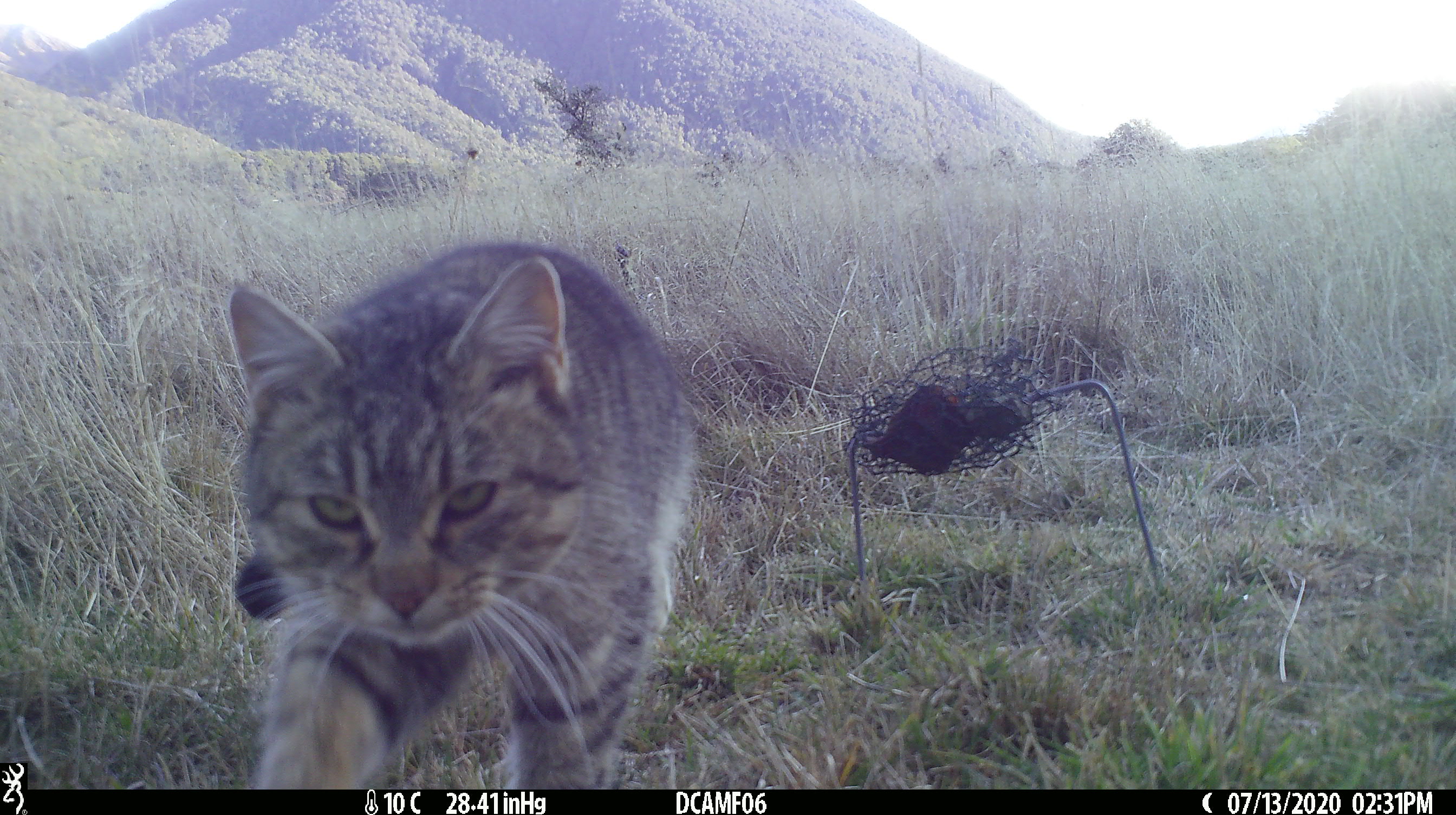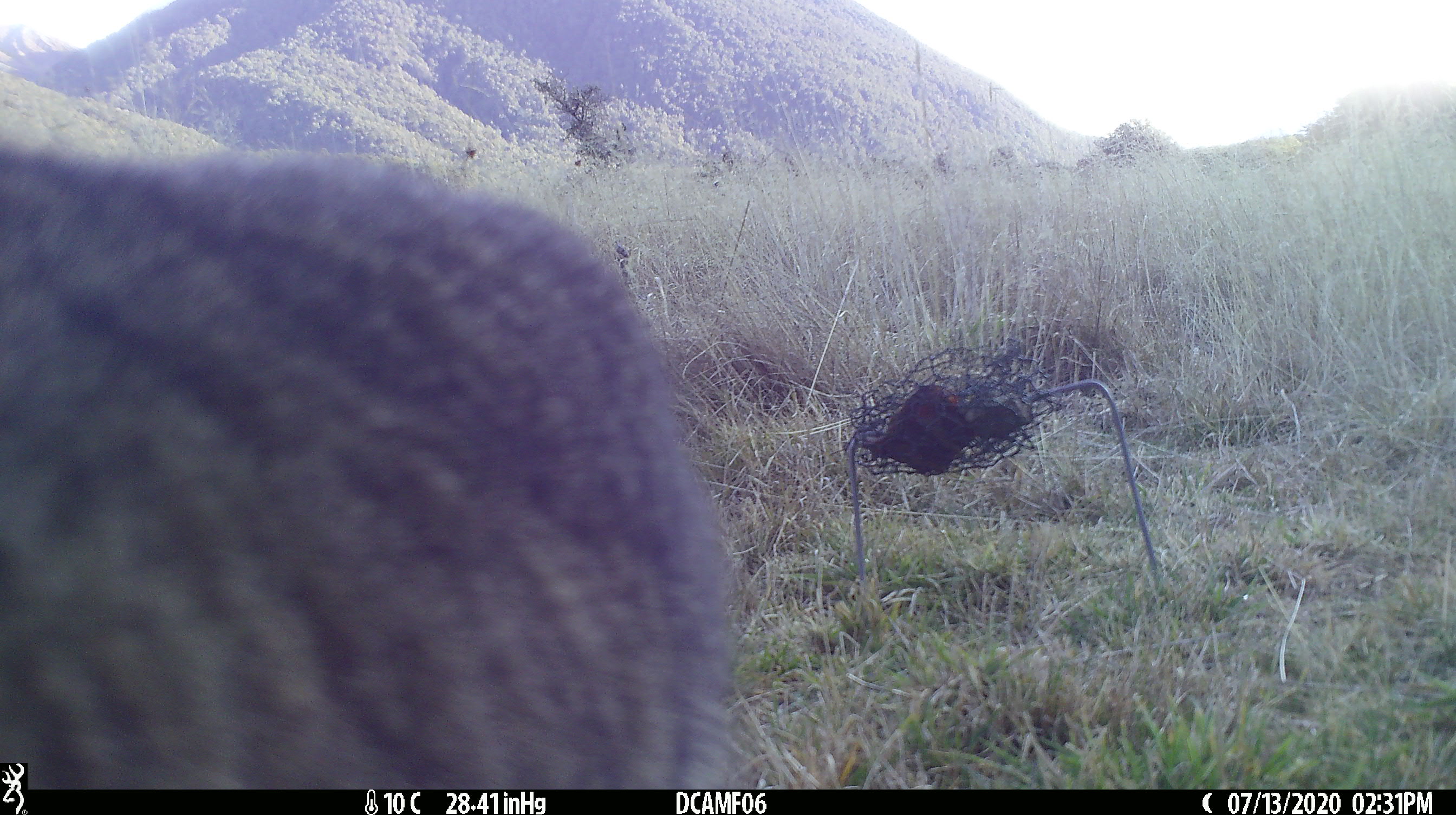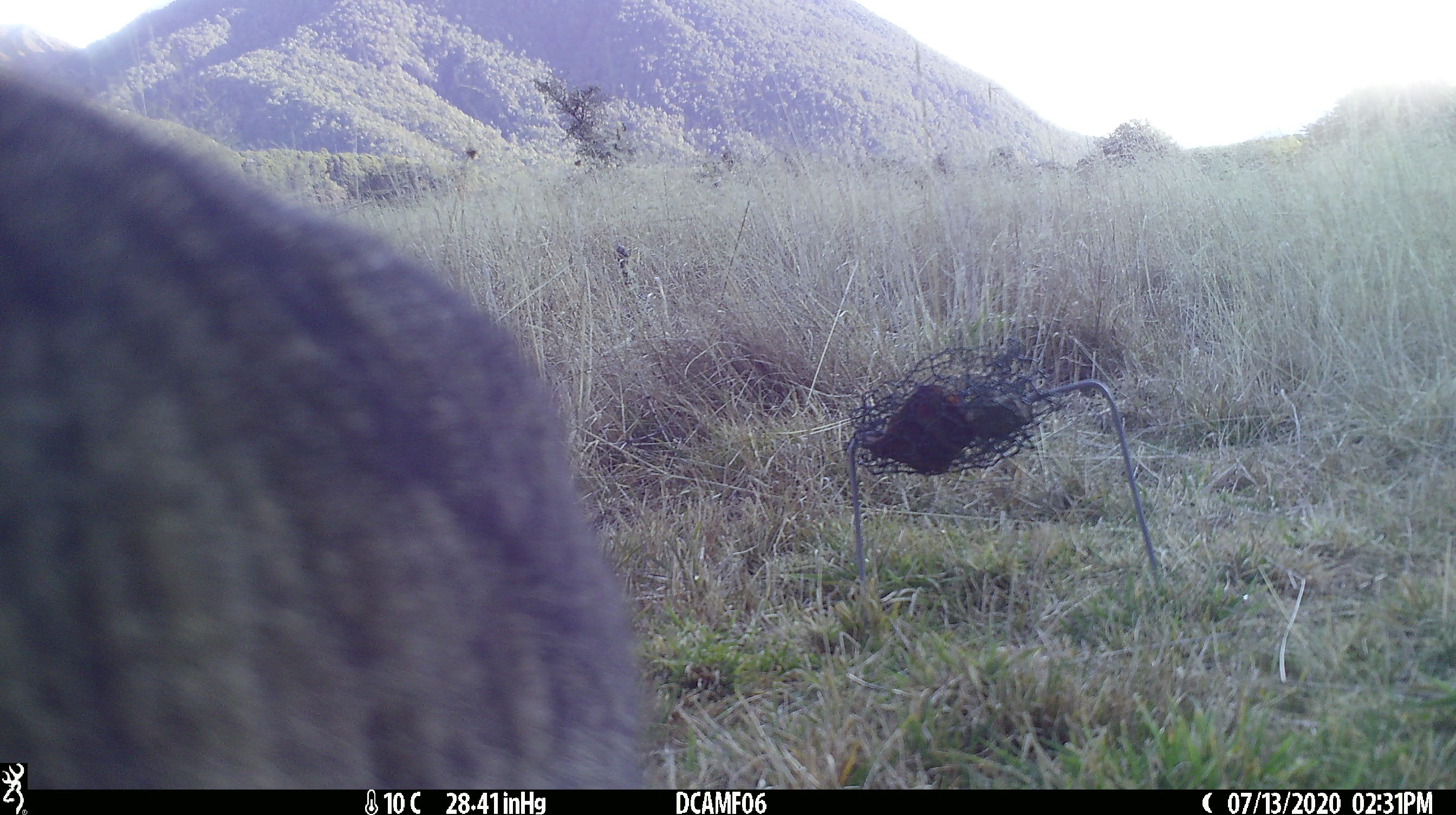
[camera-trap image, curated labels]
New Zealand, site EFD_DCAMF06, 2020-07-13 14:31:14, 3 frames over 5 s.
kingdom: Animalia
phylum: Chordata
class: Mammalia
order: Carnivora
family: Felidae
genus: Felis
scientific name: Felis catus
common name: domestic cat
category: cat